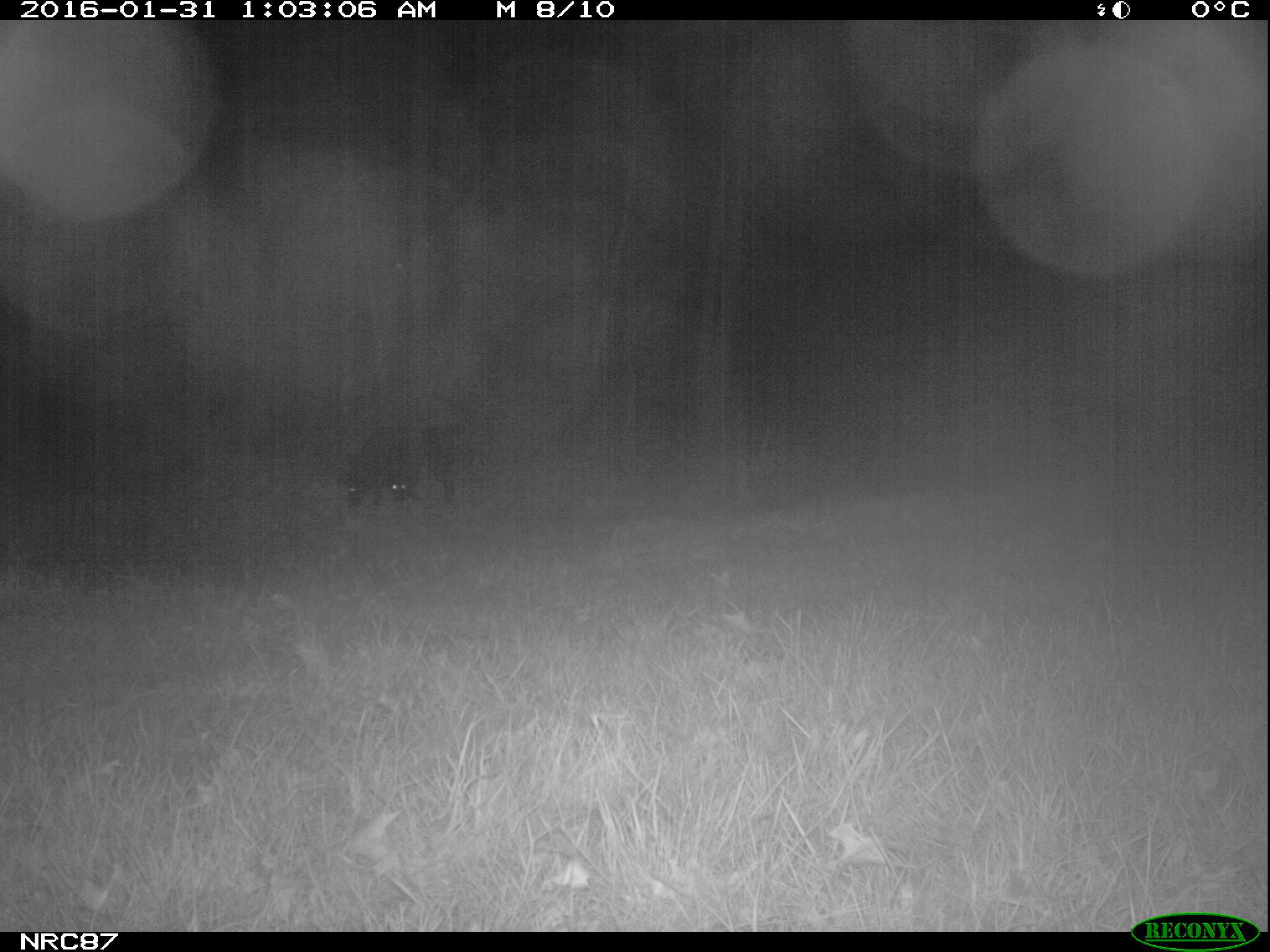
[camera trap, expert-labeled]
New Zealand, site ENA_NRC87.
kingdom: Animalia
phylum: Chordata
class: Mammalia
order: Carnivora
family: Canidae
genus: Canis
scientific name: Canis familiaris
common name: domestic dog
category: dog